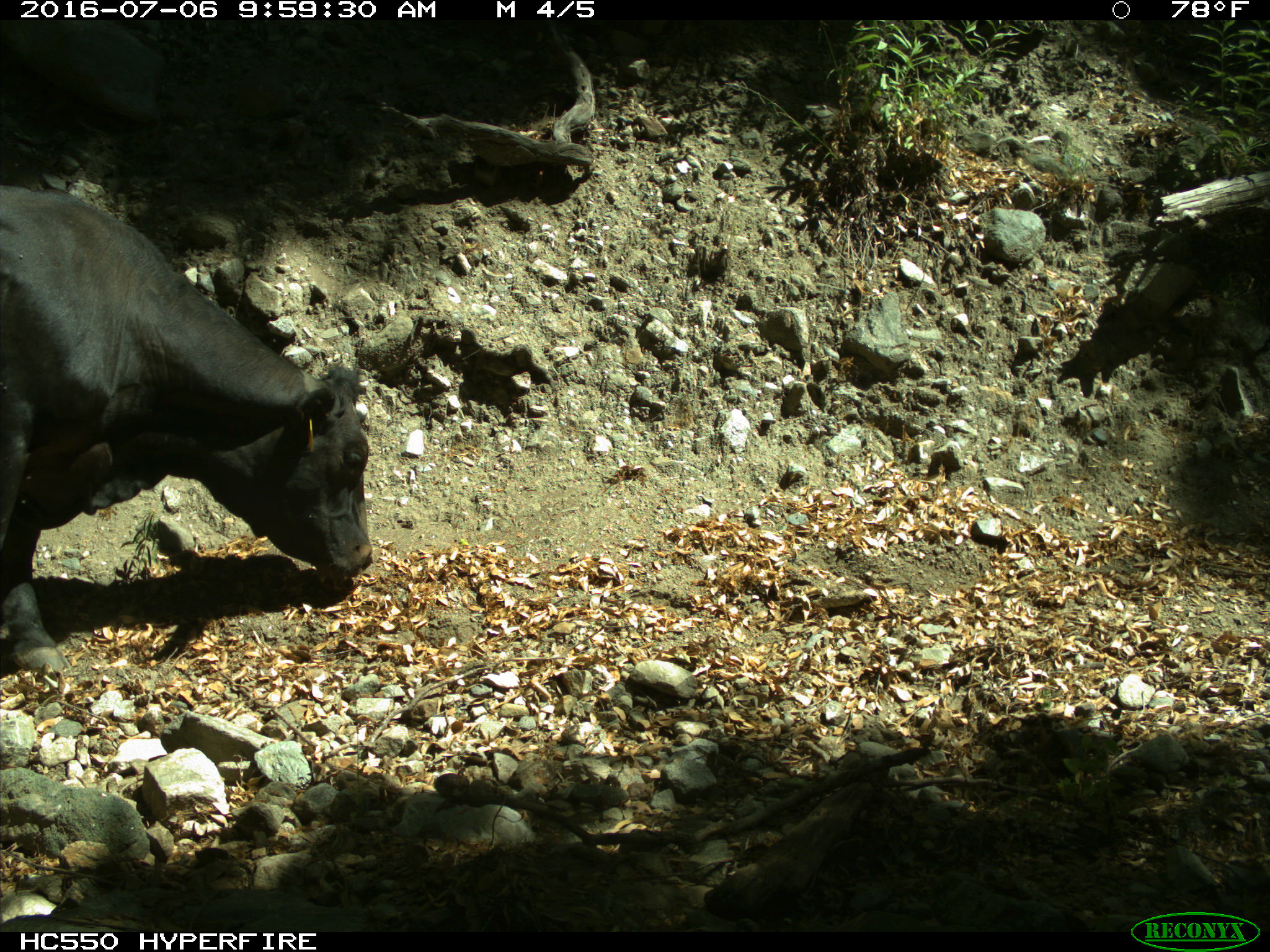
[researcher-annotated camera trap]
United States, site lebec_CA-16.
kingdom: Animalia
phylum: Chordata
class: Mammalia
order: Artiodactyla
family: Bovidae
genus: Bos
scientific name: Bos taurus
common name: domestic cow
Bos taurus (domestic cow).